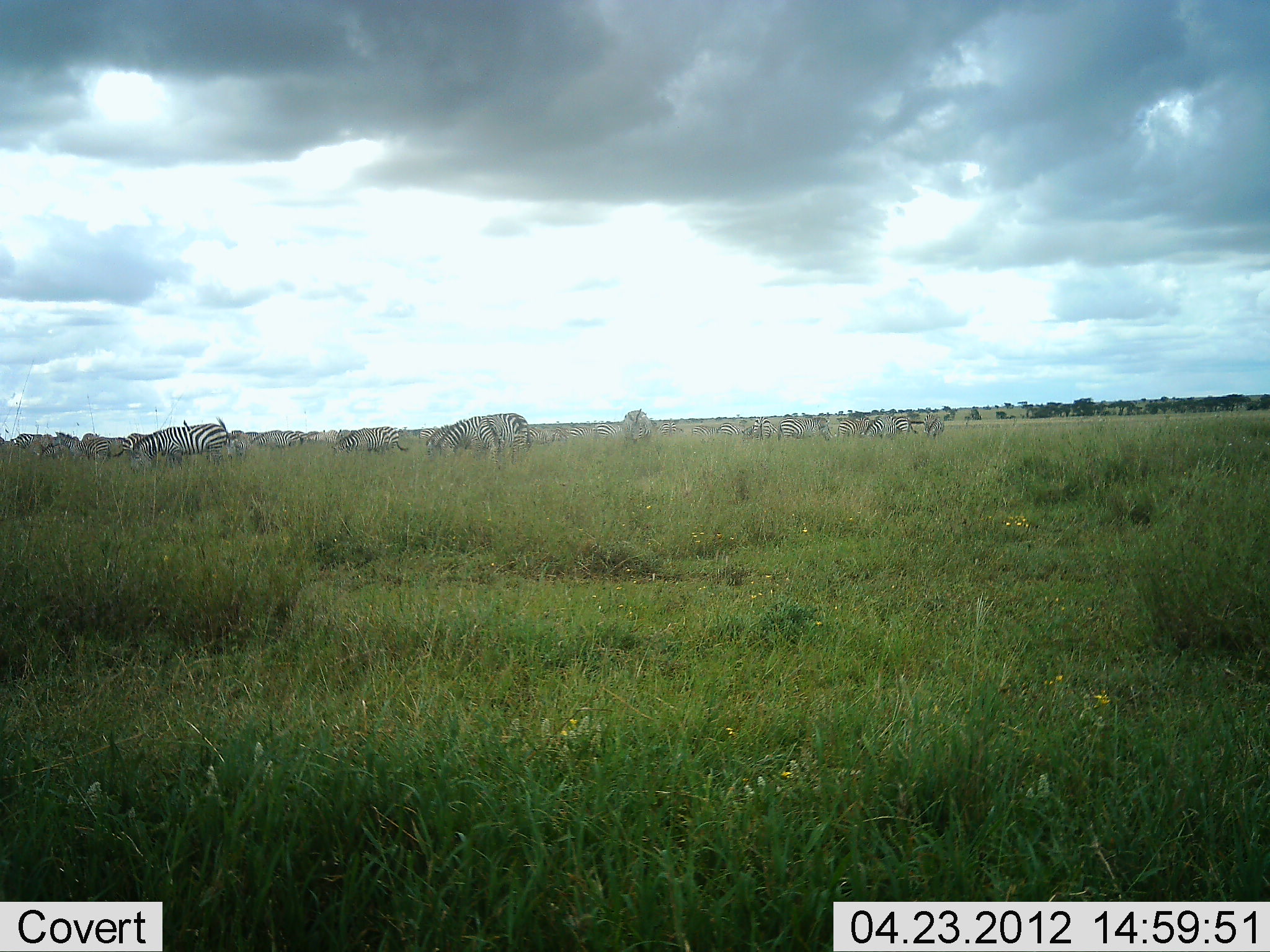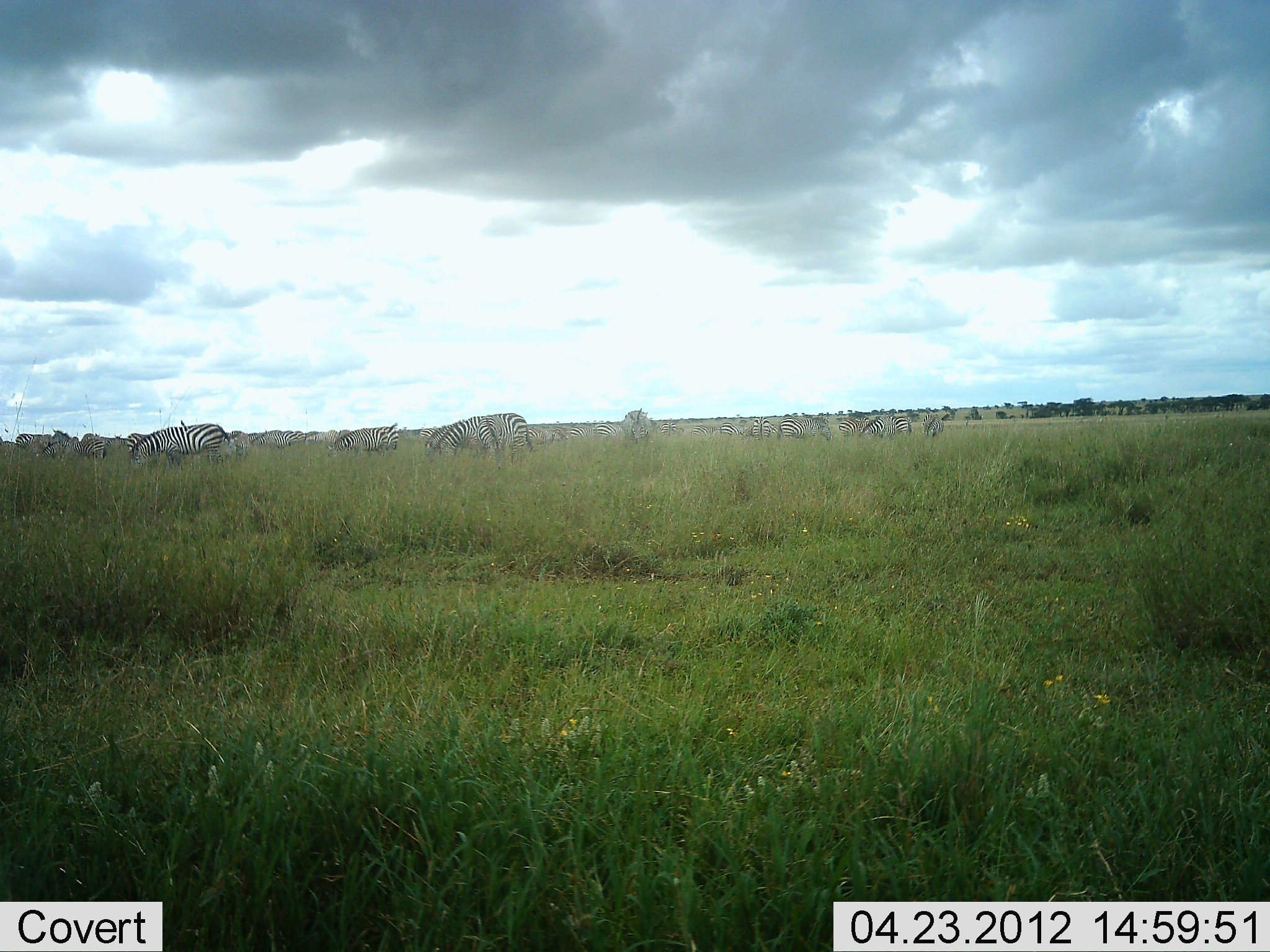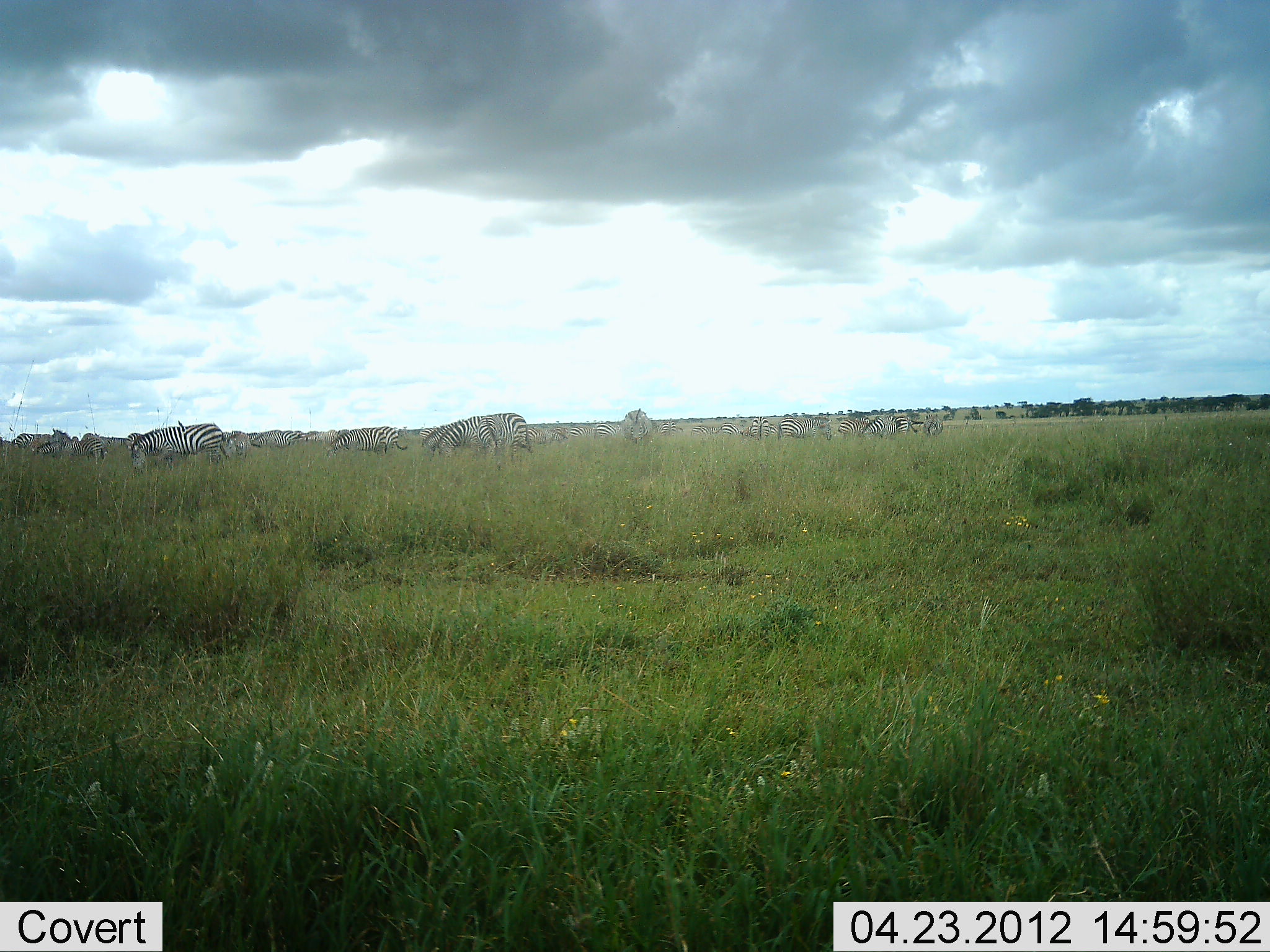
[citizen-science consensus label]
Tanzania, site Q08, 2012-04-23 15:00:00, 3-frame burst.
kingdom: Animalia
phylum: Chordata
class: Mammalia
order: Perissodactyla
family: Equidae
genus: Equus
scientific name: Equus quagga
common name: plains zebra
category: zebra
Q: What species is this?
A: Zebra (plains zebra) (Equus quagga).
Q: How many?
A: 11-50.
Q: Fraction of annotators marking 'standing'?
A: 29%.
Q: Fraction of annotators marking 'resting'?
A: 0%.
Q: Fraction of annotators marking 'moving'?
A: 7%.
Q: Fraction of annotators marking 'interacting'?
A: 0%.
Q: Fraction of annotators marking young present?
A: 0%.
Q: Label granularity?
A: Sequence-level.